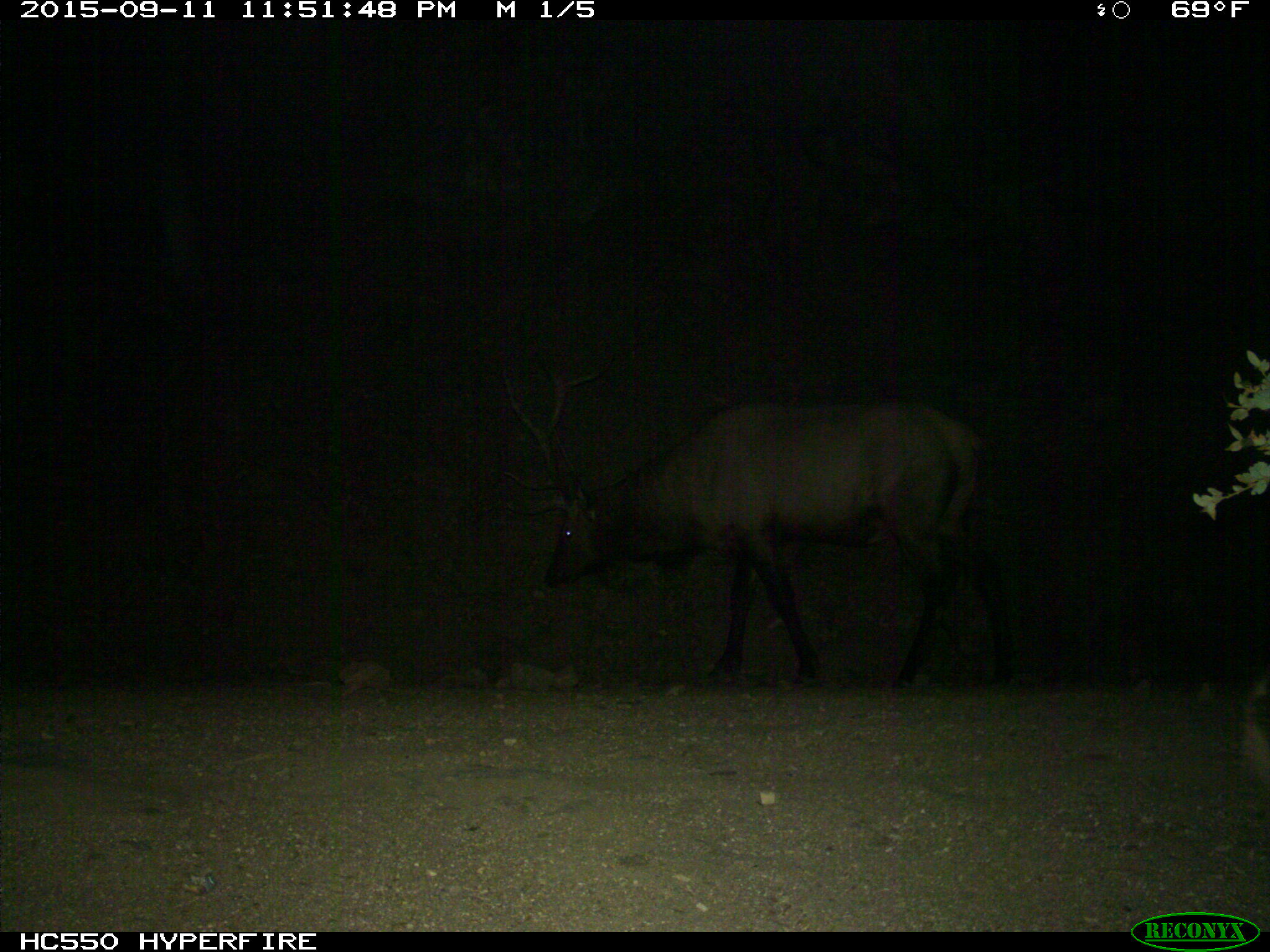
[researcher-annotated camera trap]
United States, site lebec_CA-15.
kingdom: Animalia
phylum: Chordata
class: Mammalia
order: Artiodactyla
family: Cervidae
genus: Cervus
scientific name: Cervus canadensis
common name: elk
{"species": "Cervus canadensis (elk)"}